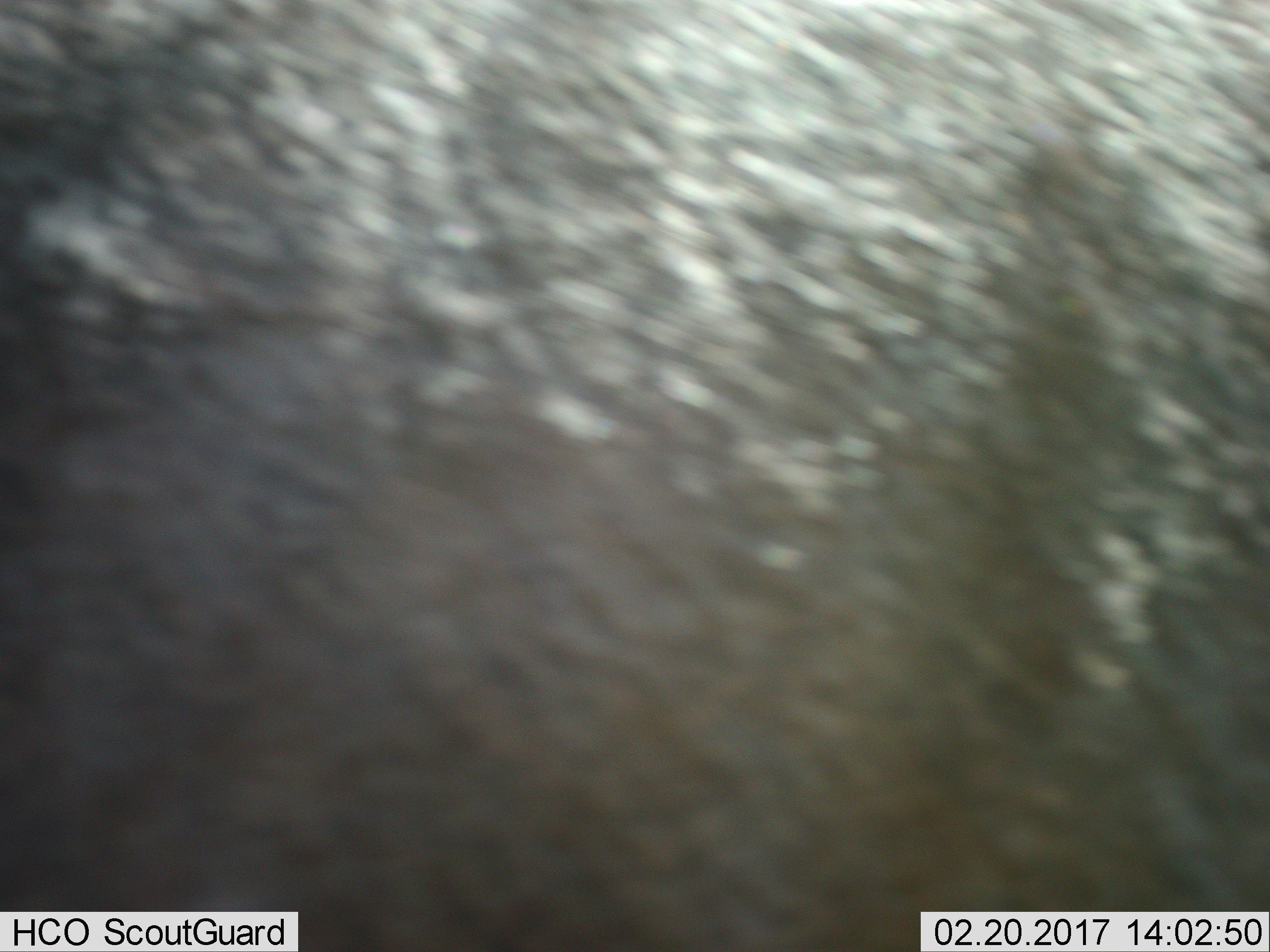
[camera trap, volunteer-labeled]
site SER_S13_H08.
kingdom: Animalia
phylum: Chordata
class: Mammalia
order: Artiodactyla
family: Bovidae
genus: Connochaetes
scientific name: Connochaetes taurinus taurinus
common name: blue wildebeest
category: wildebeestblue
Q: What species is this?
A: Wildebeestblue (blue wildebeest) (Connochaetes taurinus taurinus).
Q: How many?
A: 1.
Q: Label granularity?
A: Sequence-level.